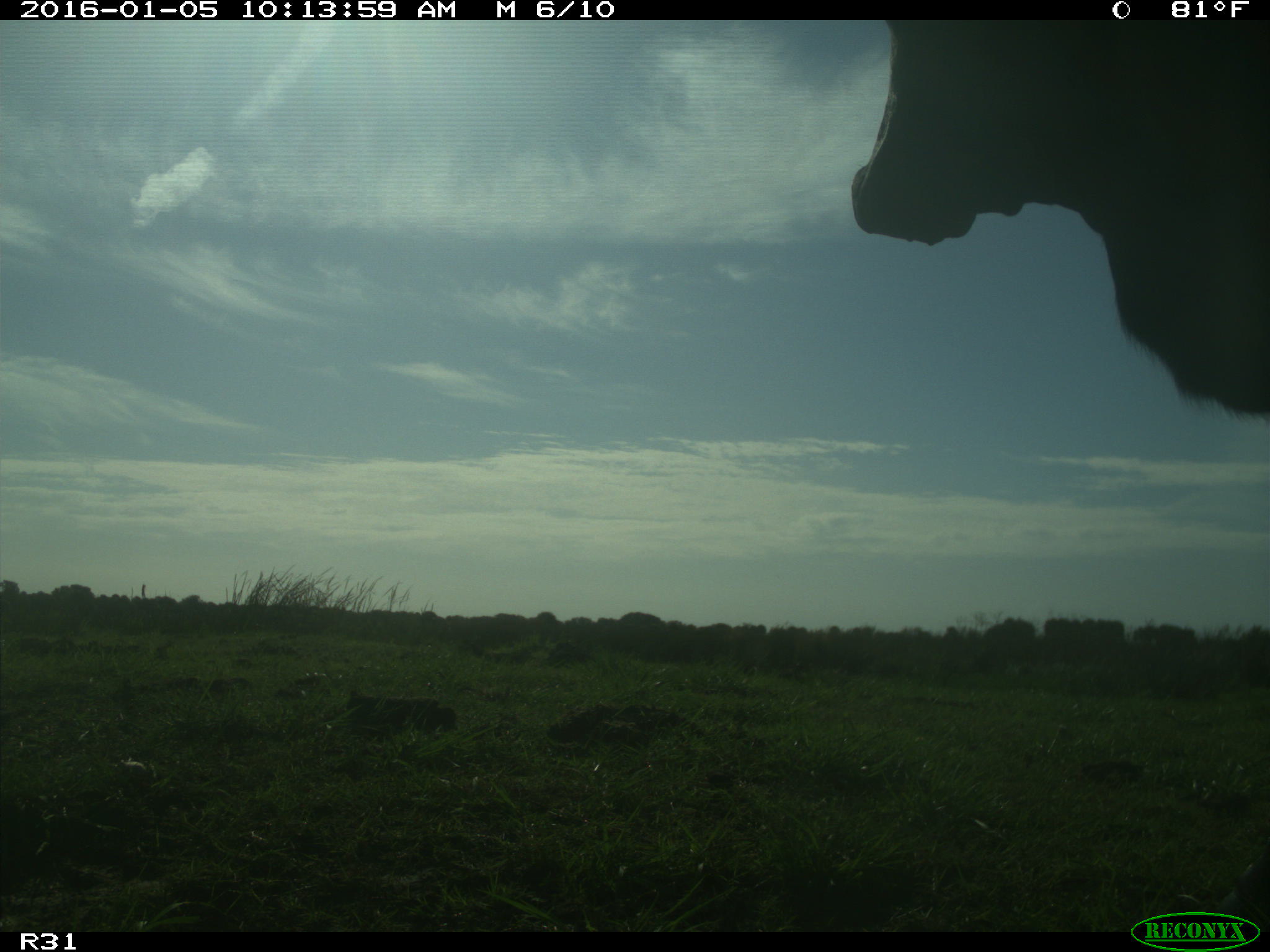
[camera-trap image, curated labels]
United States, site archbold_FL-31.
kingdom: Animalia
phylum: Chordata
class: Mammalia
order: Artiodactyla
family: Bovidae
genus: Bos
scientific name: Bos taurus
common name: domestic cow